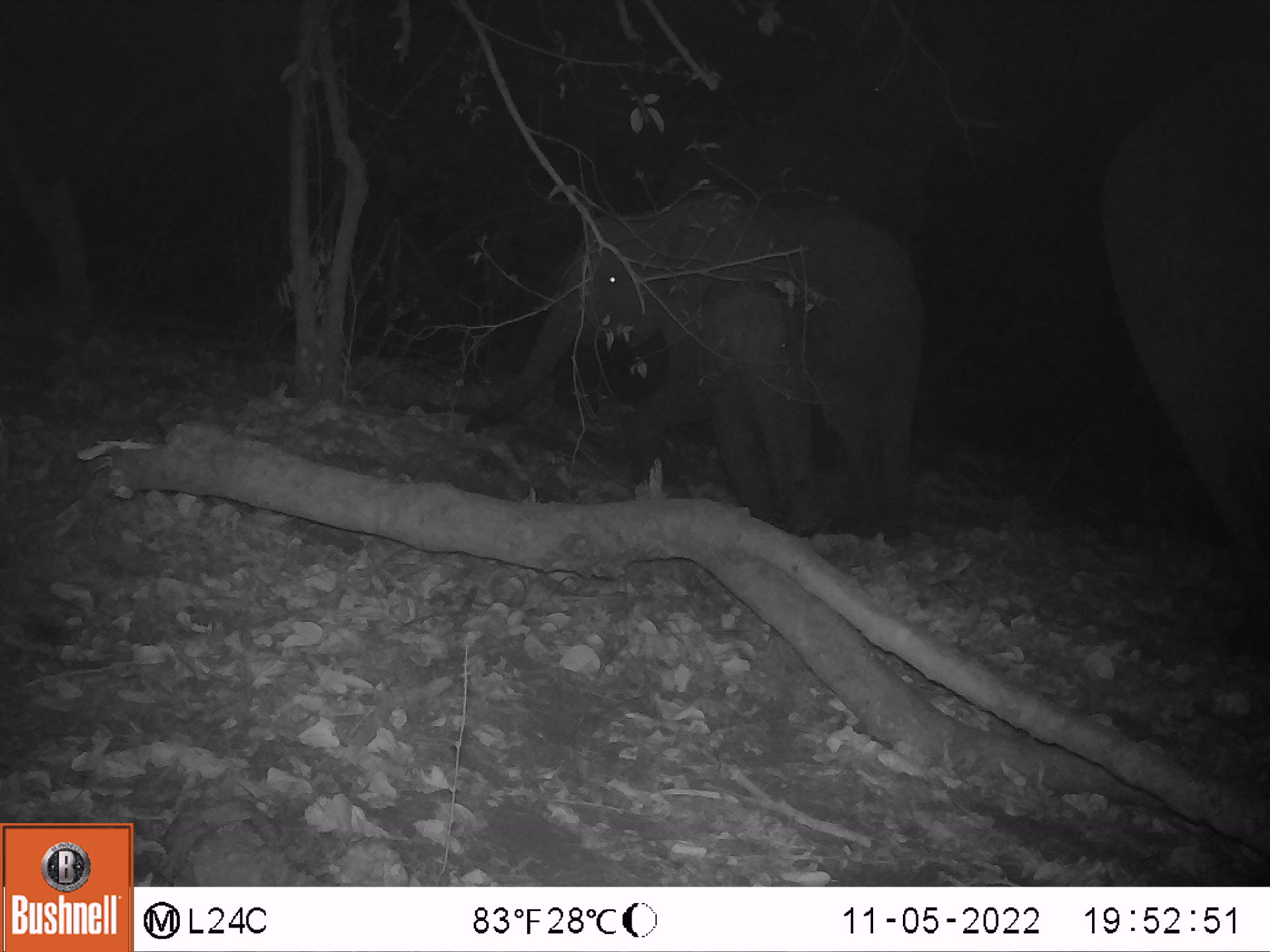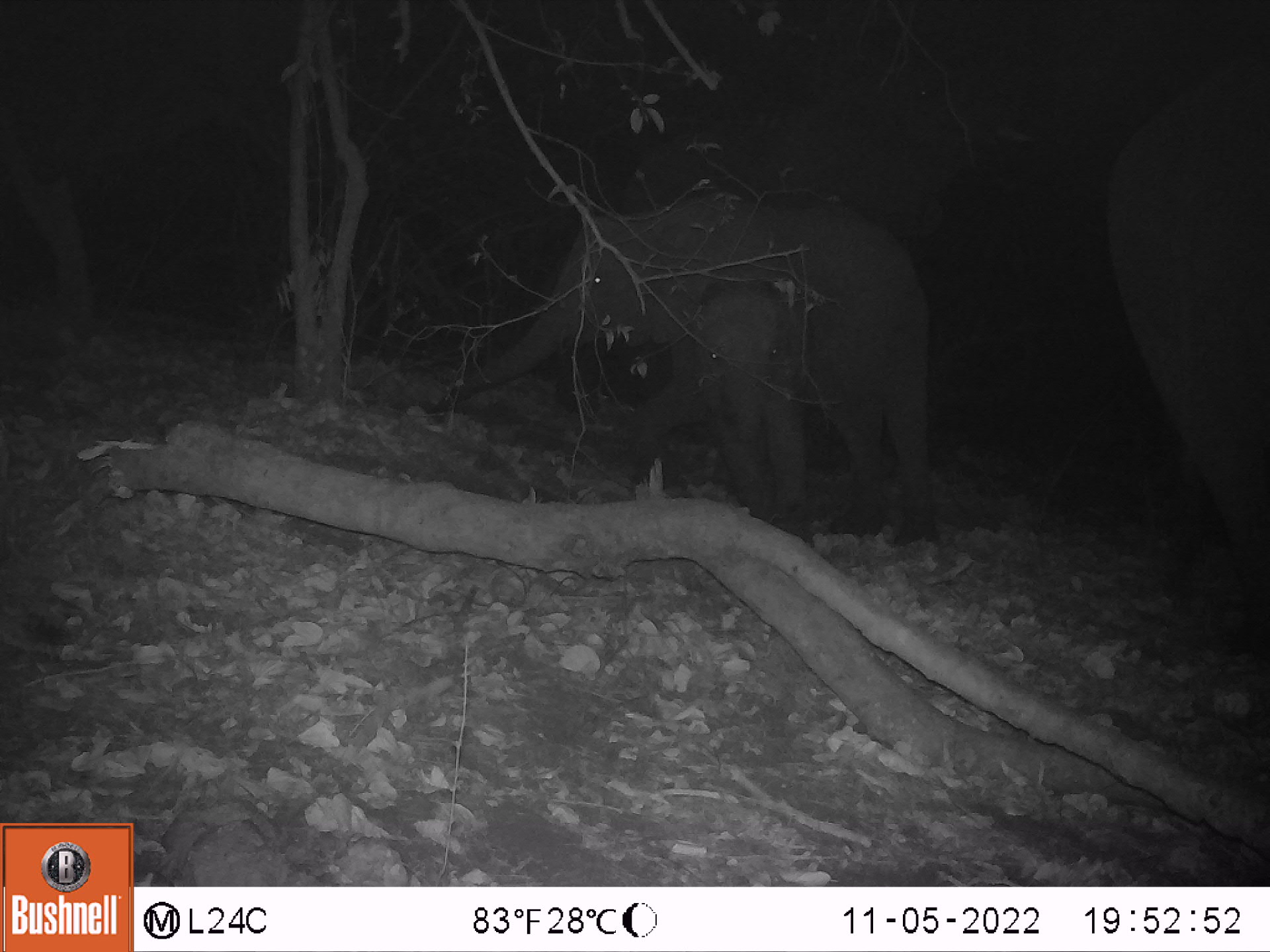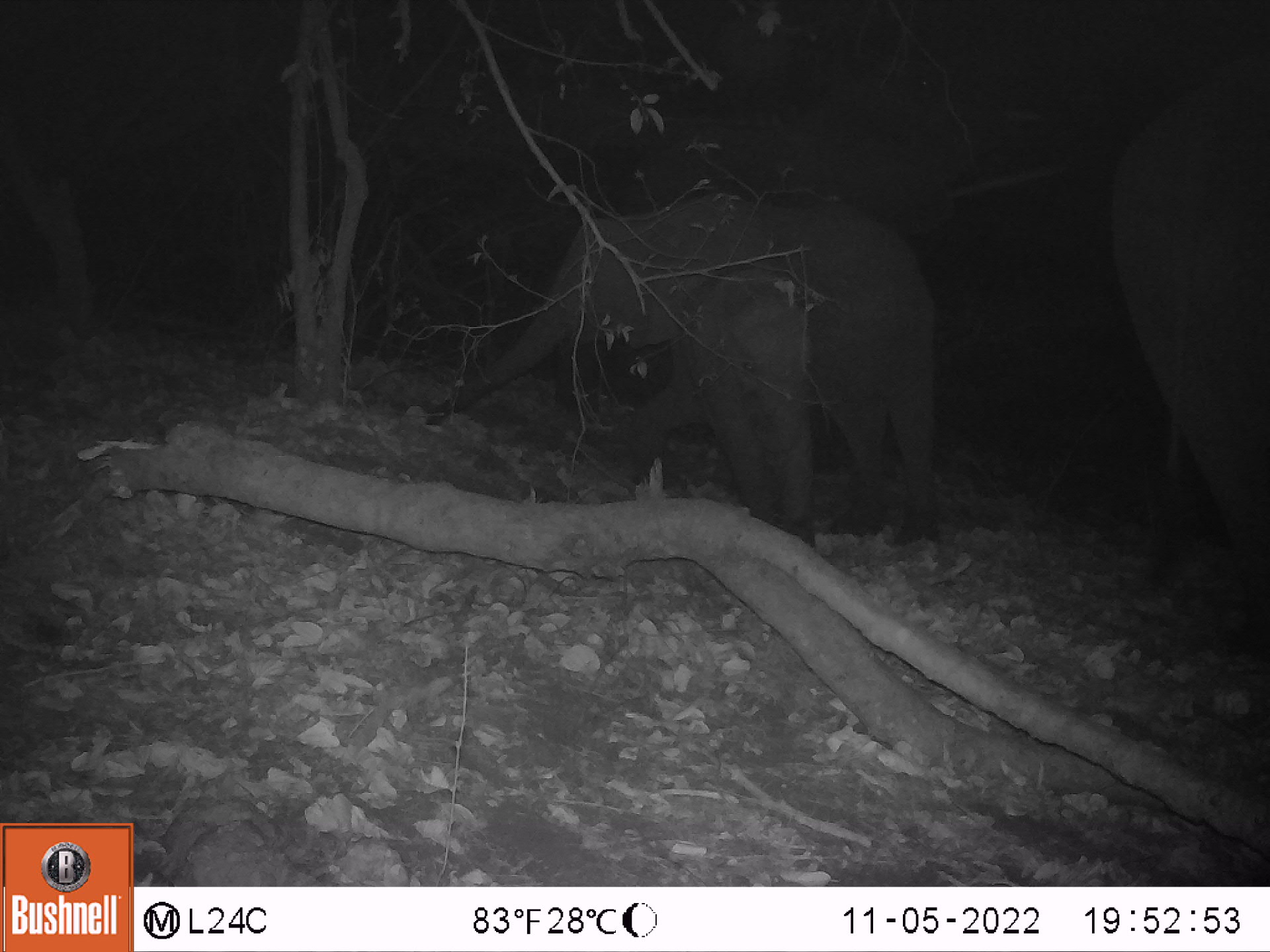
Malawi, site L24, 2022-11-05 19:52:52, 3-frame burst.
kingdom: Animalia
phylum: Chordata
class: Mammalia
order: Proboscidea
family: Elephantidae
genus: Loxodonta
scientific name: Loxodonta africana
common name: african savanna elephant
African savanna elephant (Loxodonta africana), count 4.